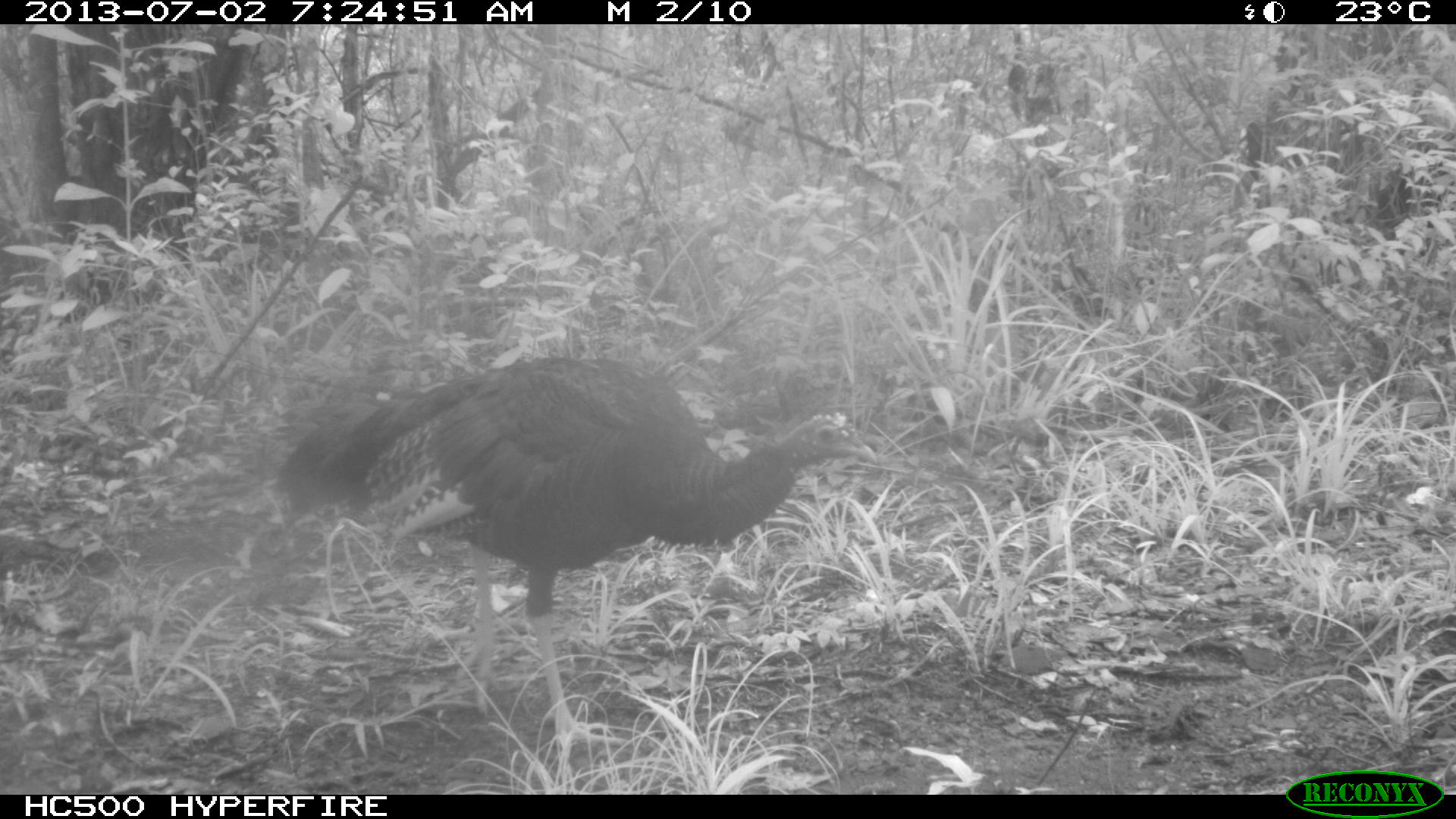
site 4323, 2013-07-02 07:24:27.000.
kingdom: Animalia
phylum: Chordata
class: Aves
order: Galliformes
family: Phasianidae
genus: Meleagris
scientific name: Meleagris ocellata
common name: ocellated turkey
Meleagris ocellata (ocellated turkey), count 1, sex female.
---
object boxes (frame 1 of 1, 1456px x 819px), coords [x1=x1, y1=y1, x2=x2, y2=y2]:
meleagris ocellata: [x1=279, y1=354, x2=877, y2=760]